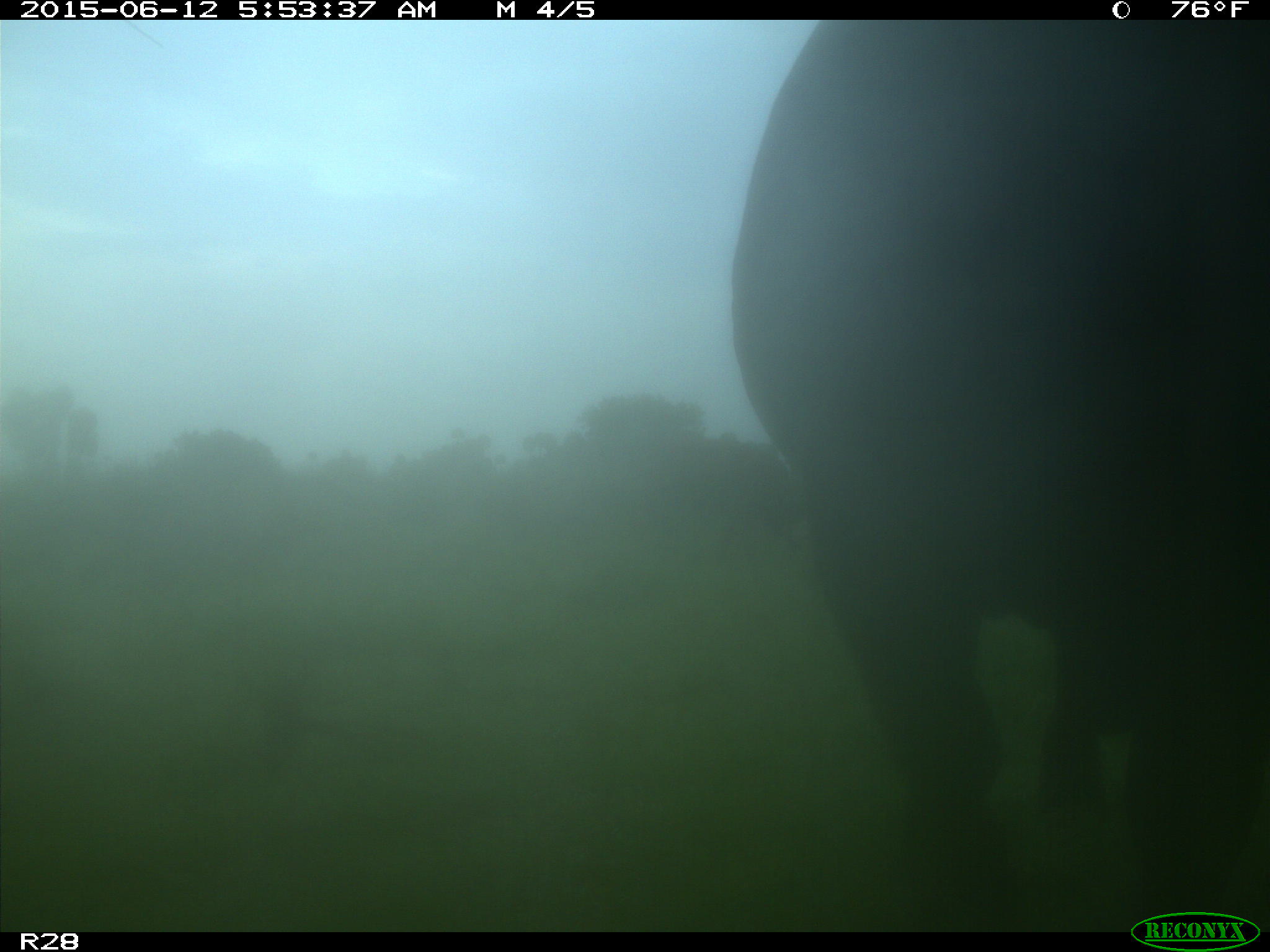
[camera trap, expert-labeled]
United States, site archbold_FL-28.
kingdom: Animalia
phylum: Chordata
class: Mammalia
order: Artiodactyla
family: Bovidae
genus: Bos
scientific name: Bos taurus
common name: domestic cow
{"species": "Bos taurus (domestic cow)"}